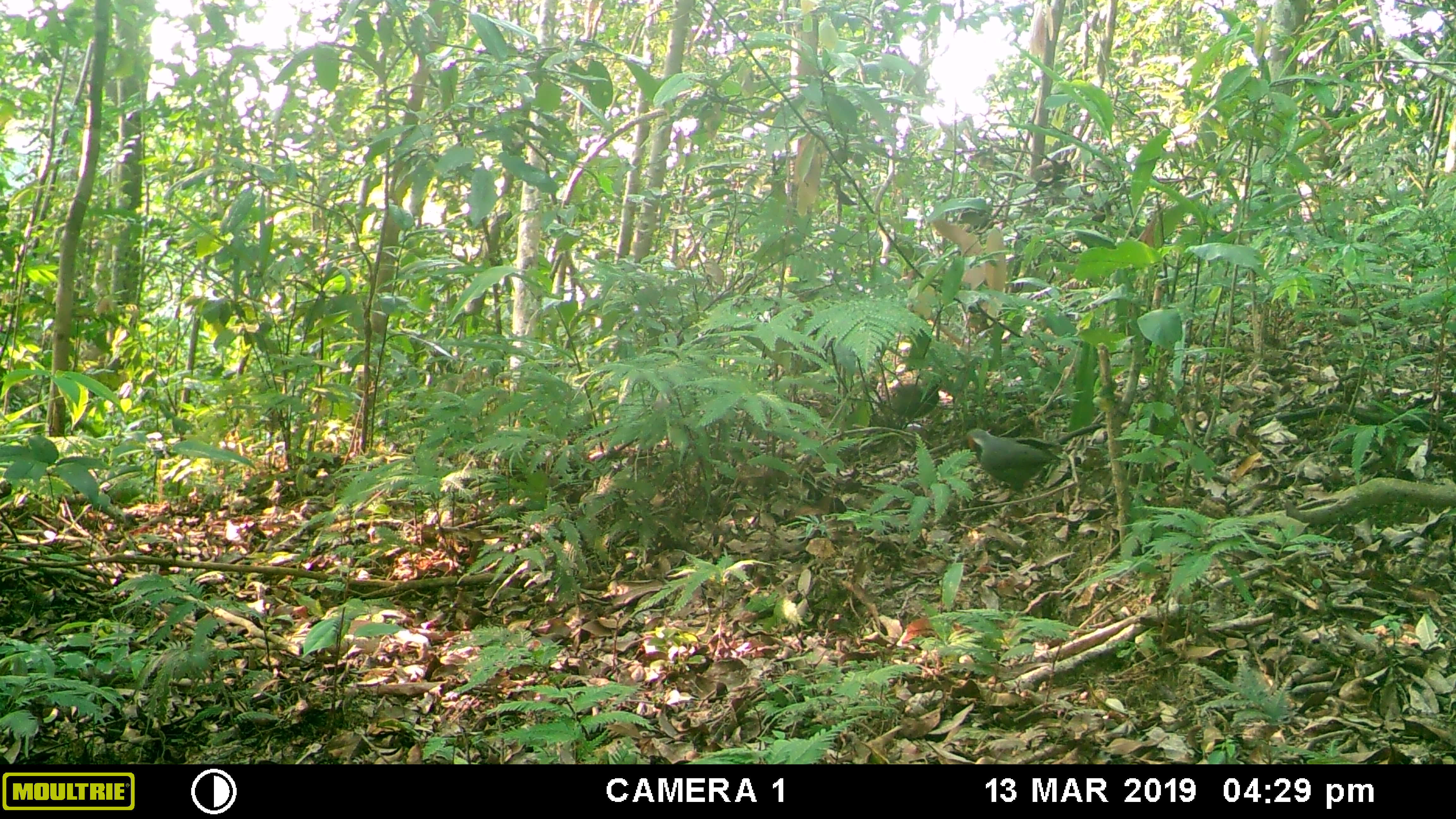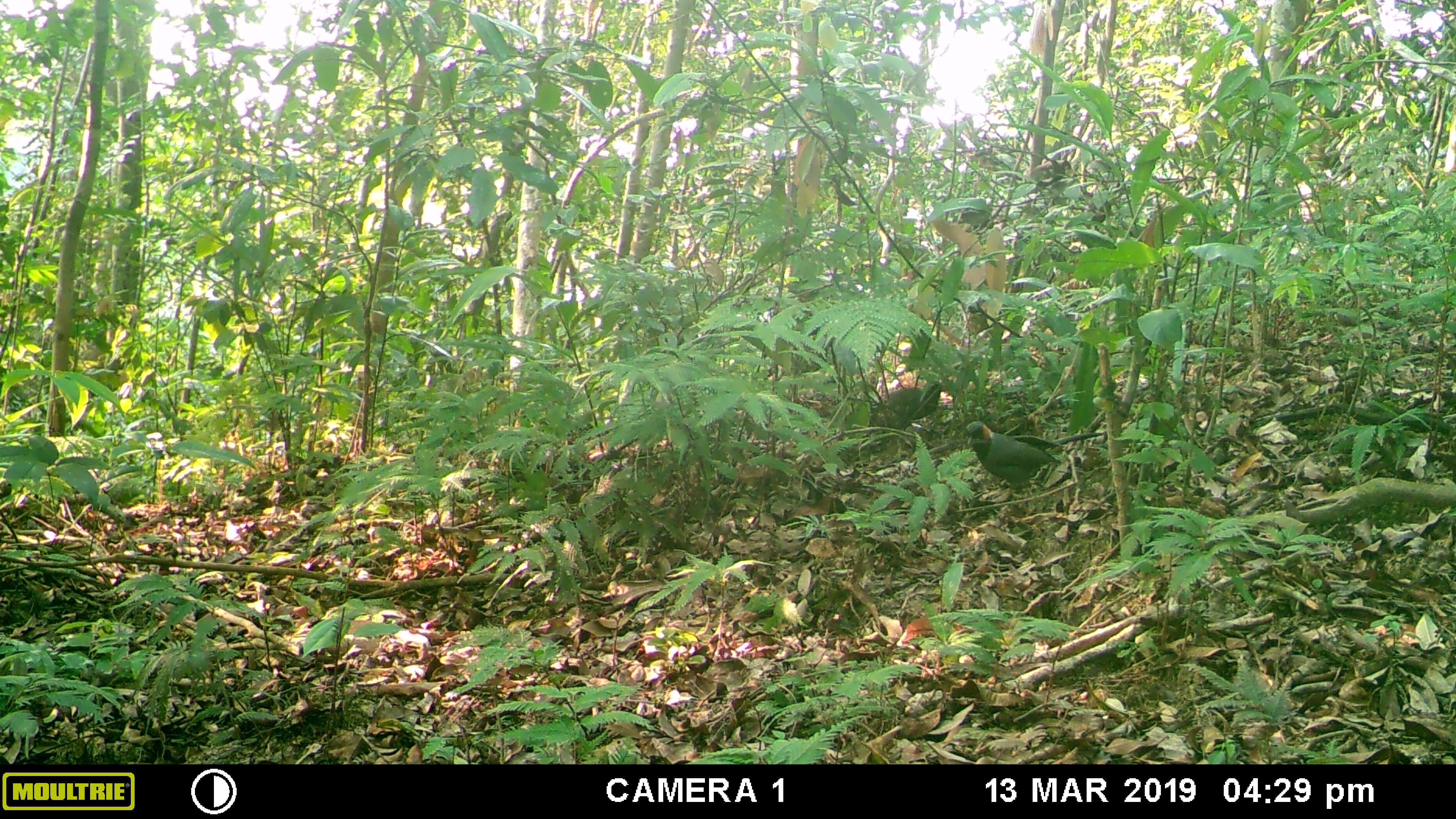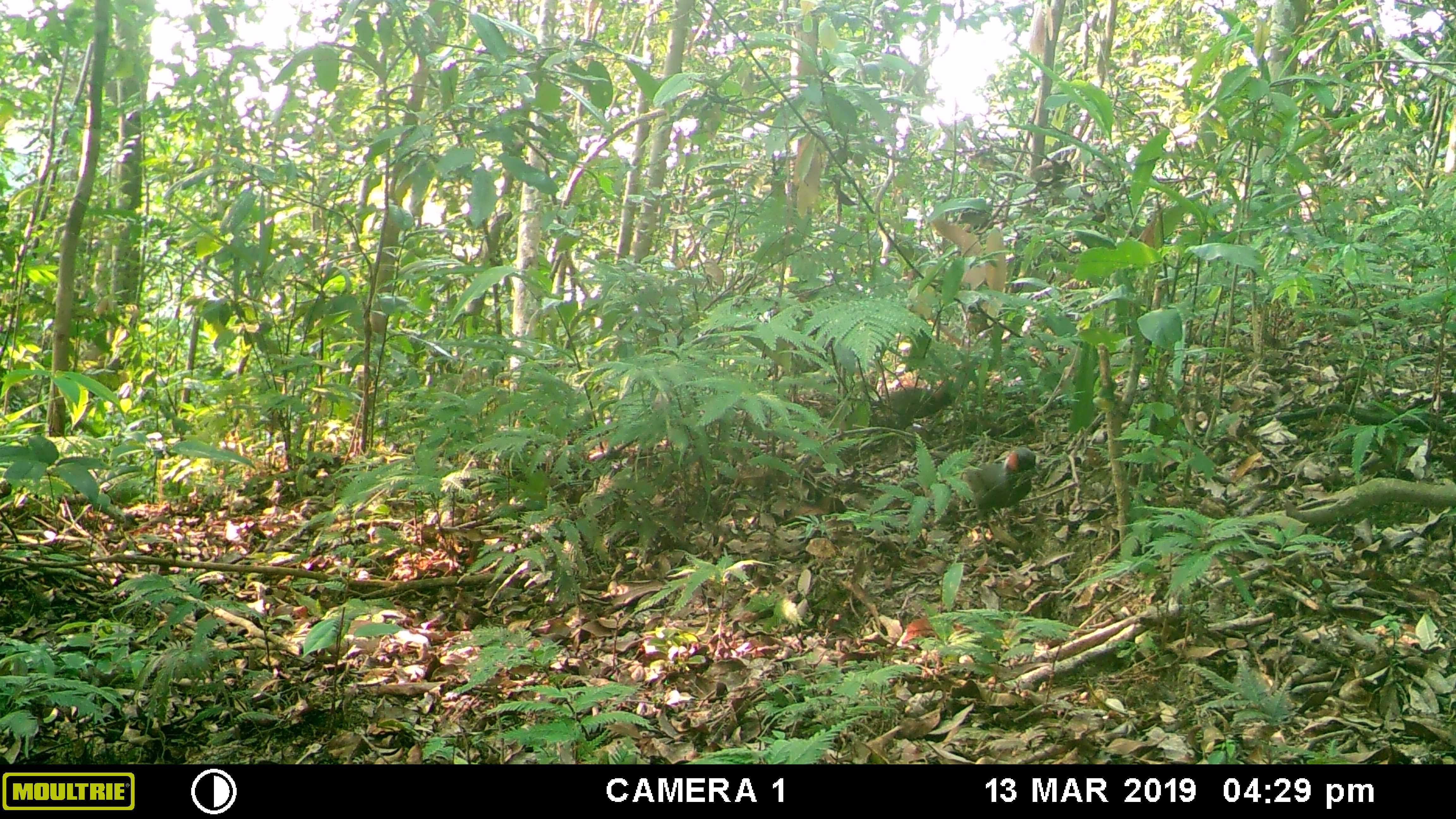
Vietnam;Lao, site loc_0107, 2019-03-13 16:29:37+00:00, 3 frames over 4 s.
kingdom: Animalia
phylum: Chordata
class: Aves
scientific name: Aves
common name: bird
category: unidentified bird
Unidentified bird (bird) (Aves). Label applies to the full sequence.